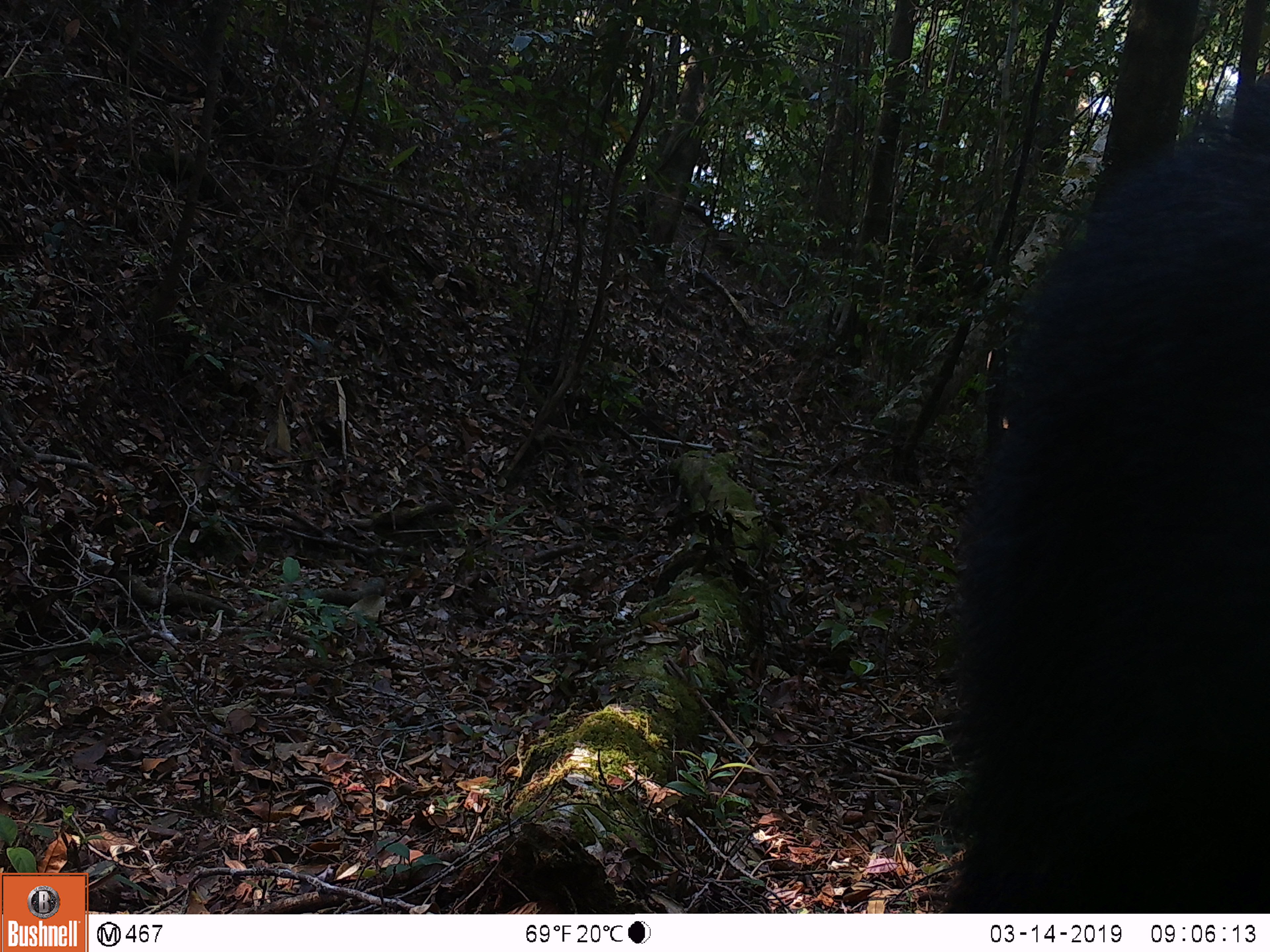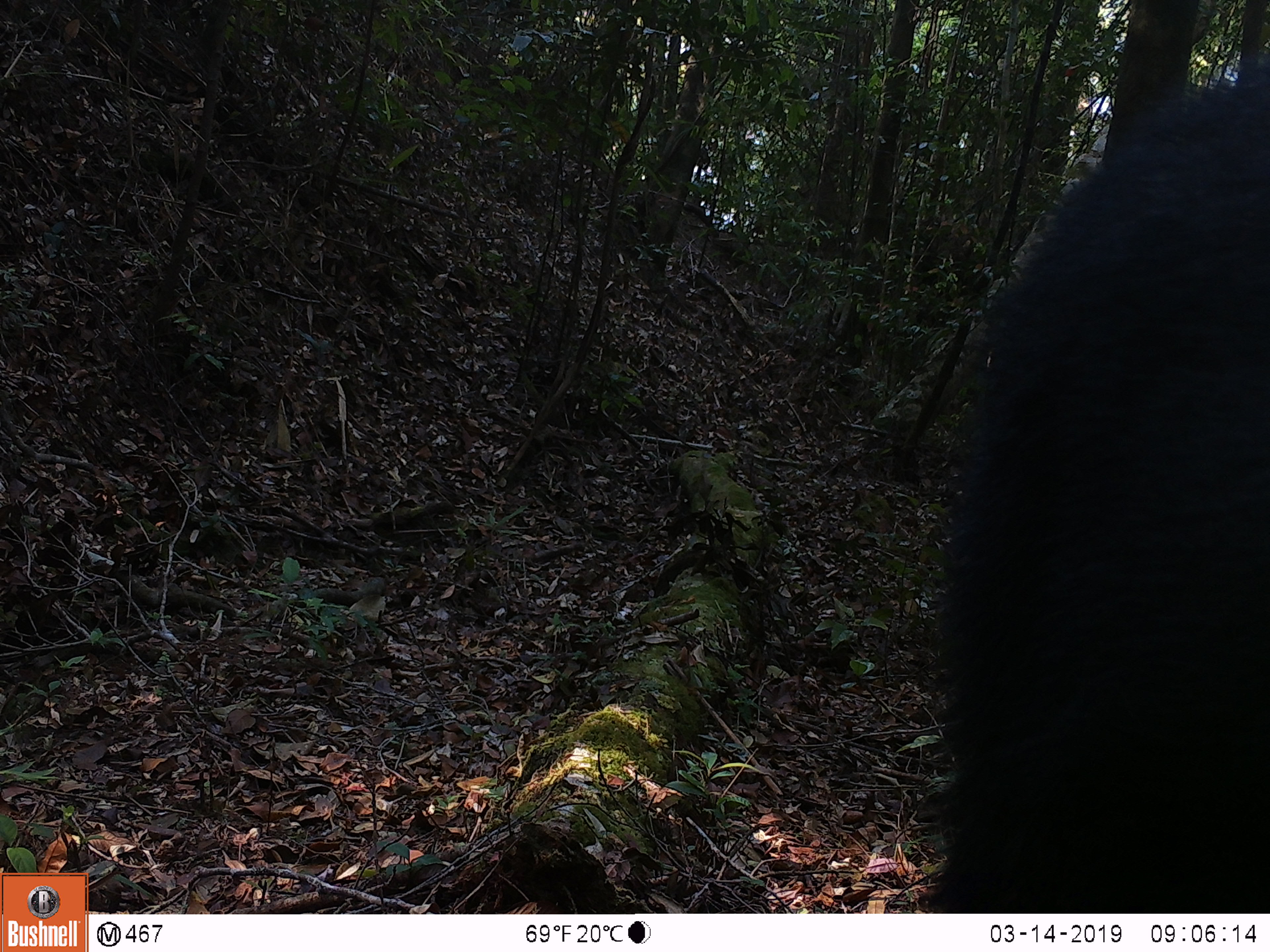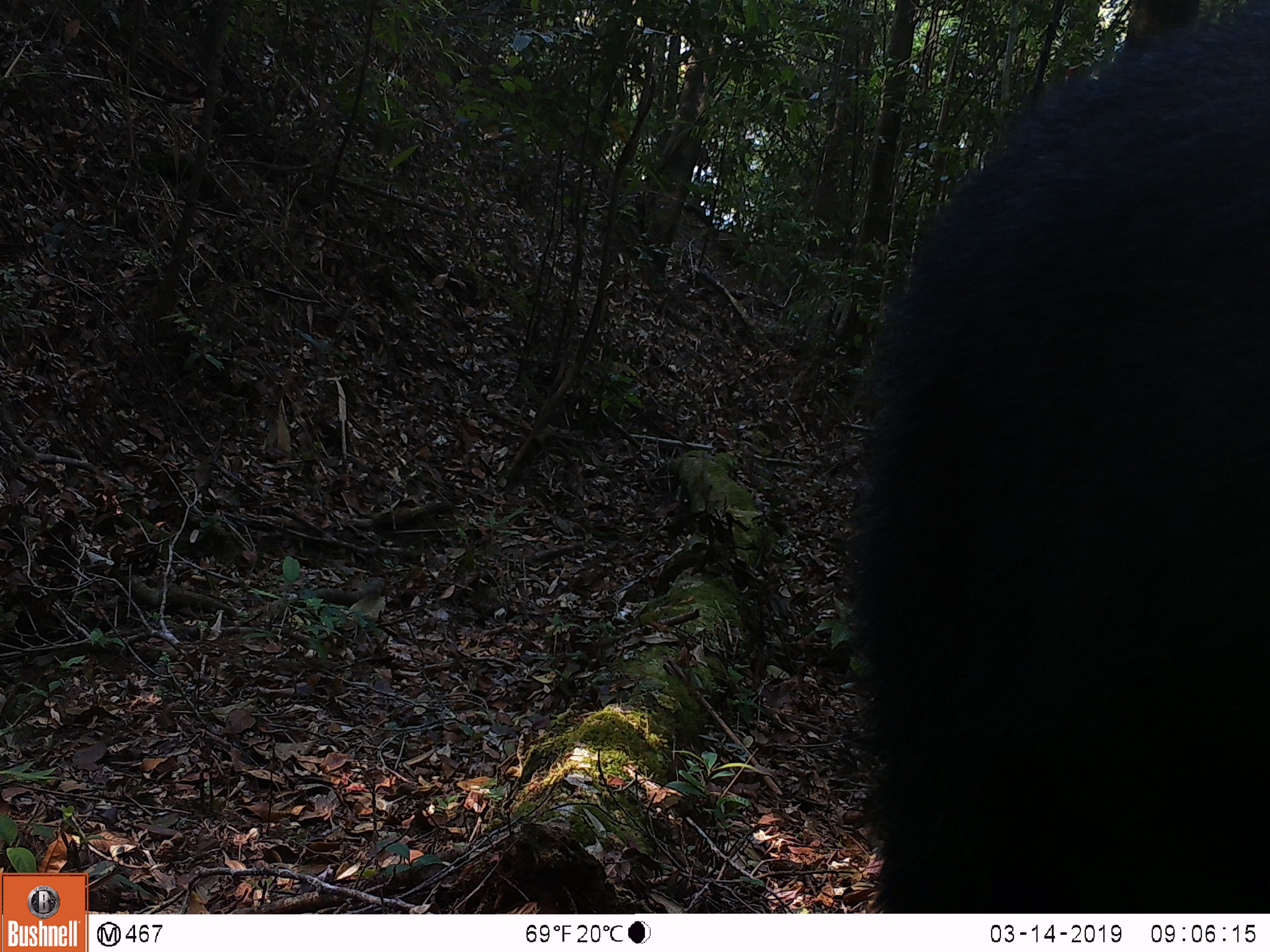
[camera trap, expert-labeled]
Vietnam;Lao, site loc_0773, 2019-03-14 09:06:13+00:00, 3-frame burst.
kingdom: Animalia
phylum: Chordata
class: Mammalia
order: Artiodactyla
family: Bovidae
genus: Capricornis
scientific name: Capricornis sumatraensis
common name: chinese serow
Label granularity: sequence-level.